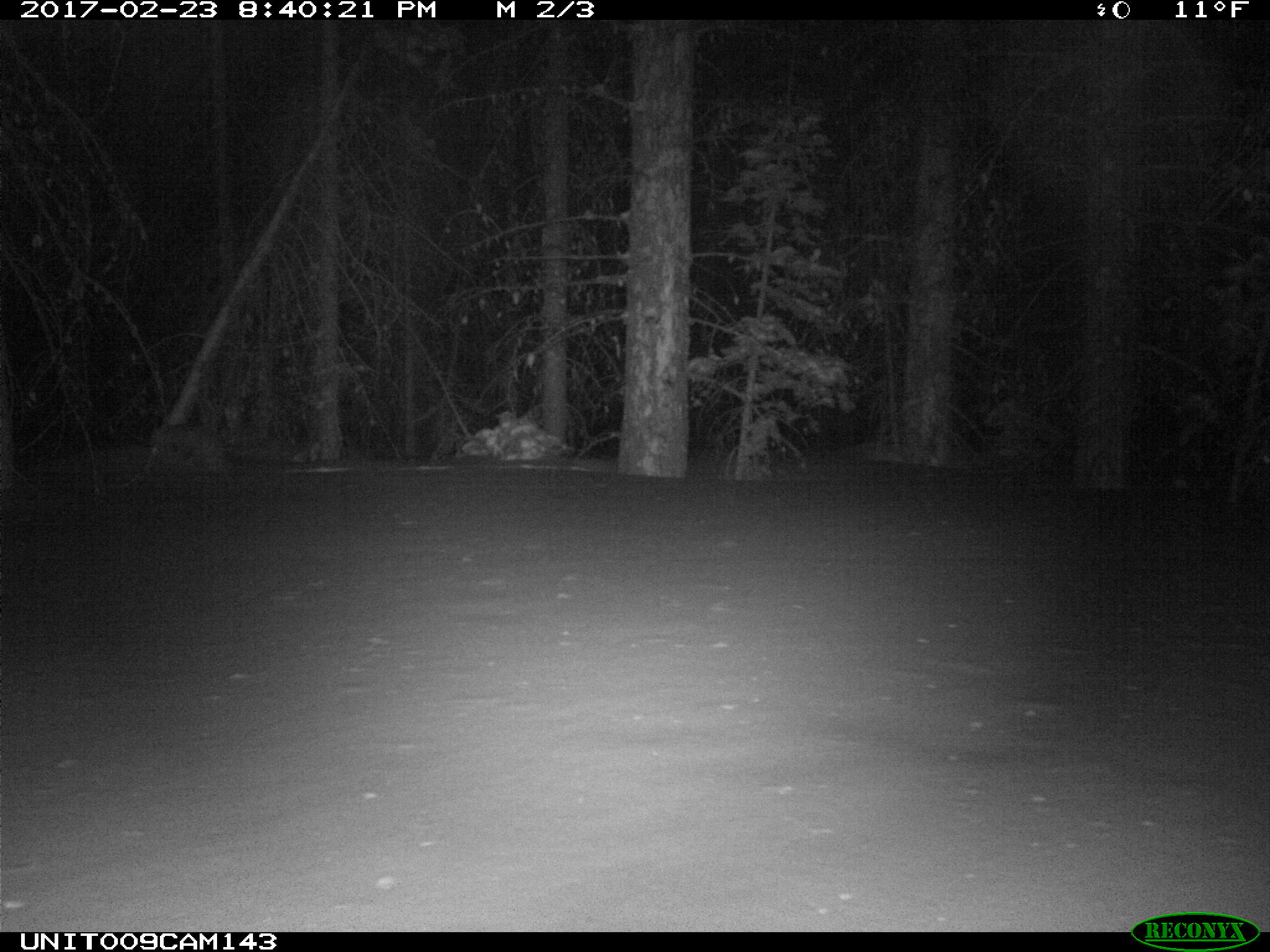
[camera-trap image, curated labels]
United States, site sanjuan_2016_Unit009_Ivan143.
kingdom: Animalia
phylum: Chordata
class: Mammalia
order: Carnivora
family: Mustelidae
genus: Martes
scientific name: Martes americana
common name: american marten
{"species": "Martes americana (american marten)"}